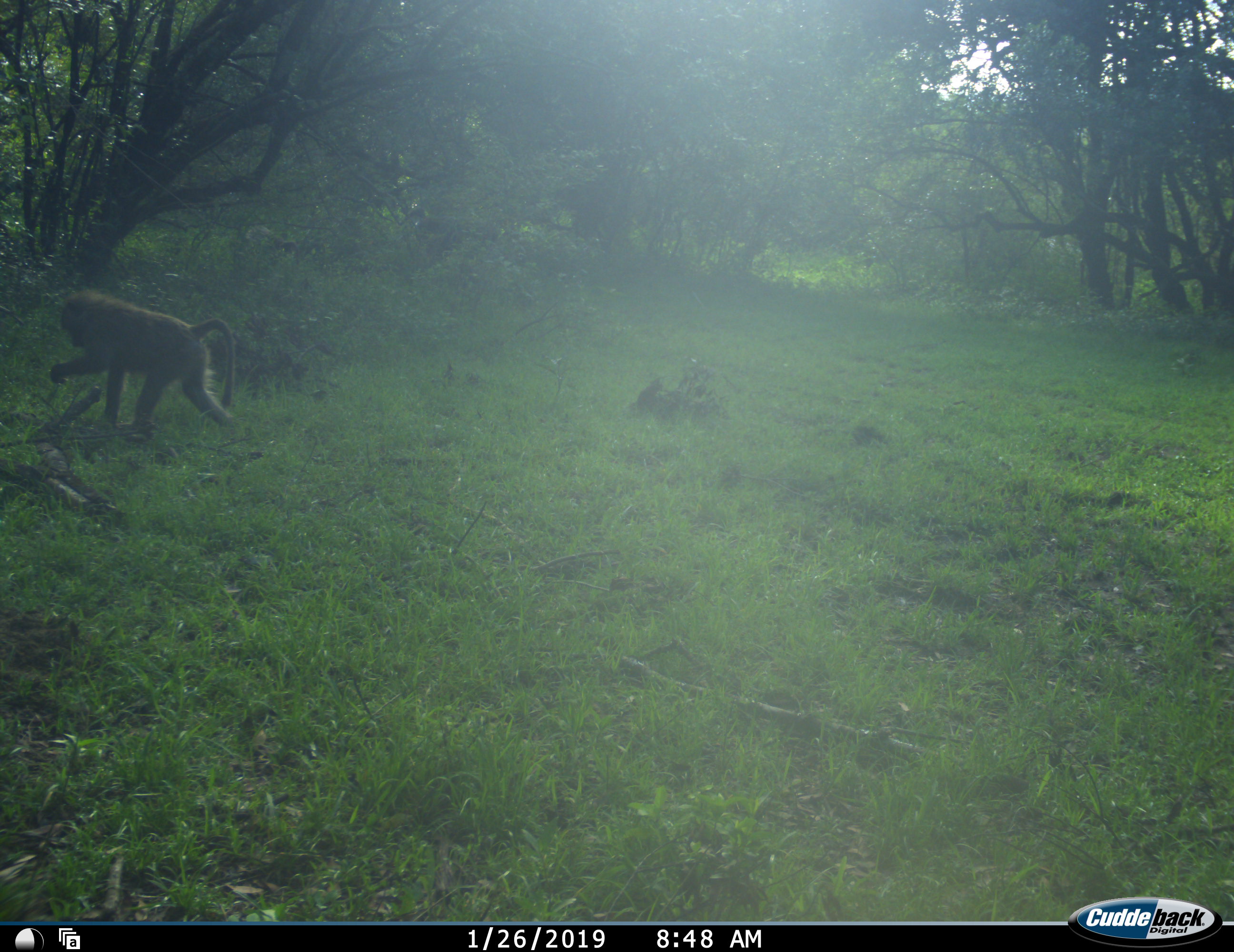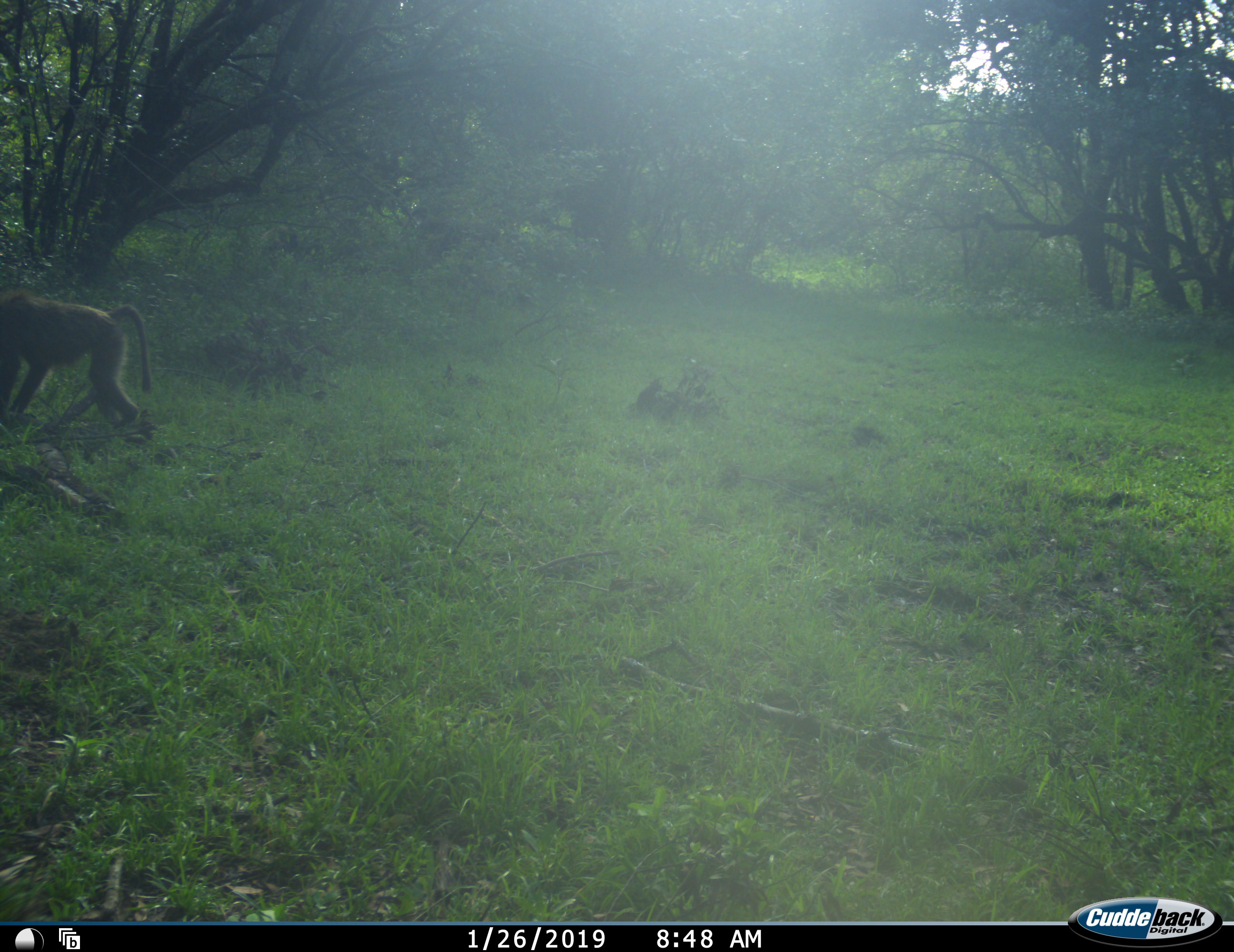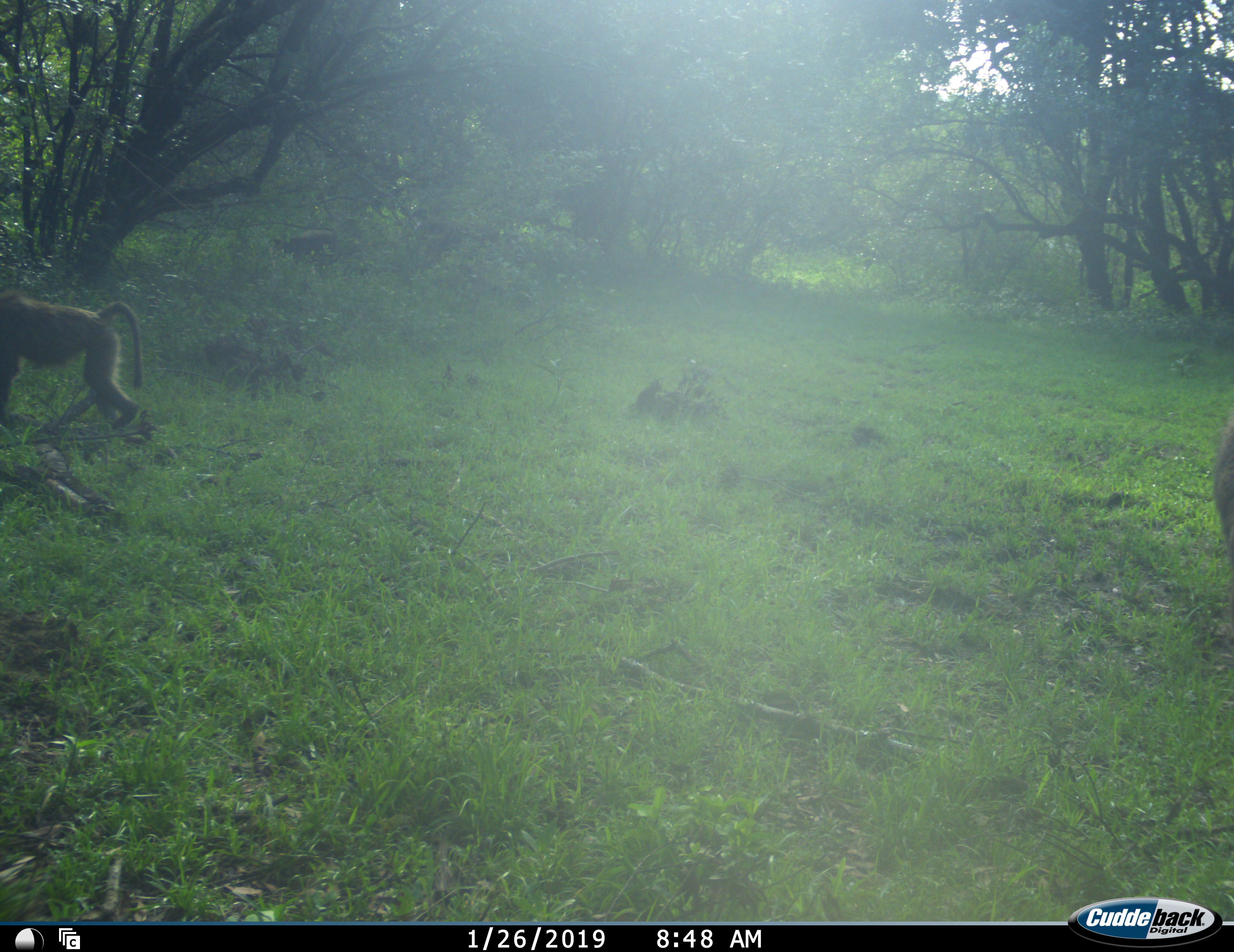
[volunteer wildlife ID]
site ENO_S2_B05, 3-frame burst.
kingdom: Animalia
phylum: Chordata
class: Mammalia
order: Primates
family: Cercopithecidae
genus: Papio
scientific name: Papio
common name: baboon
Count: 2.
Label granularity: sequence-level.